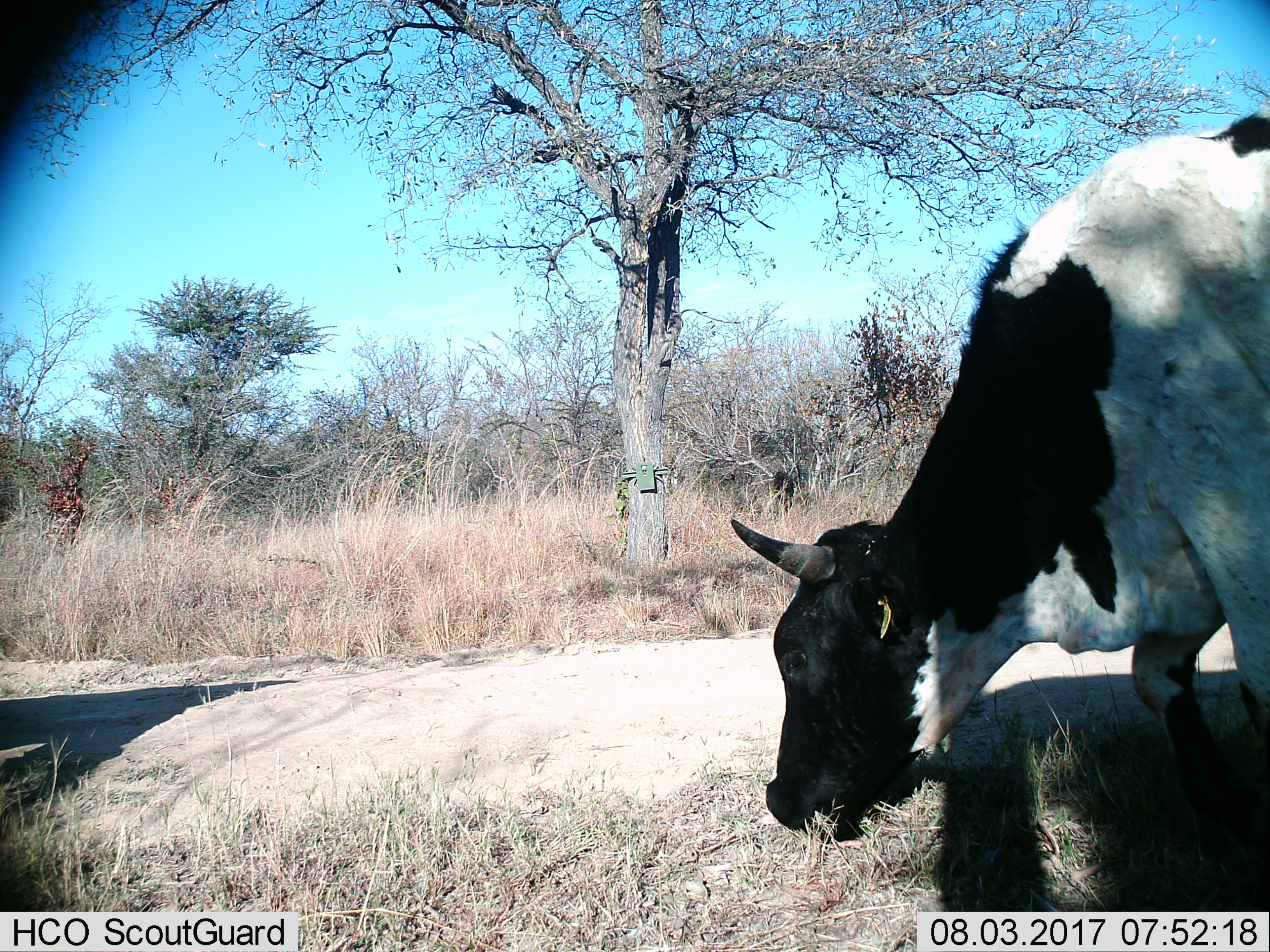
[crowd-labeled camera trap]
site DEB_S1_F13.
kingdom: Animalia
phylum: Chordata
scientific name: Vertebrata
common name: domestic animal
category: domesticanimal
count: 1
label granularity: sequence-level